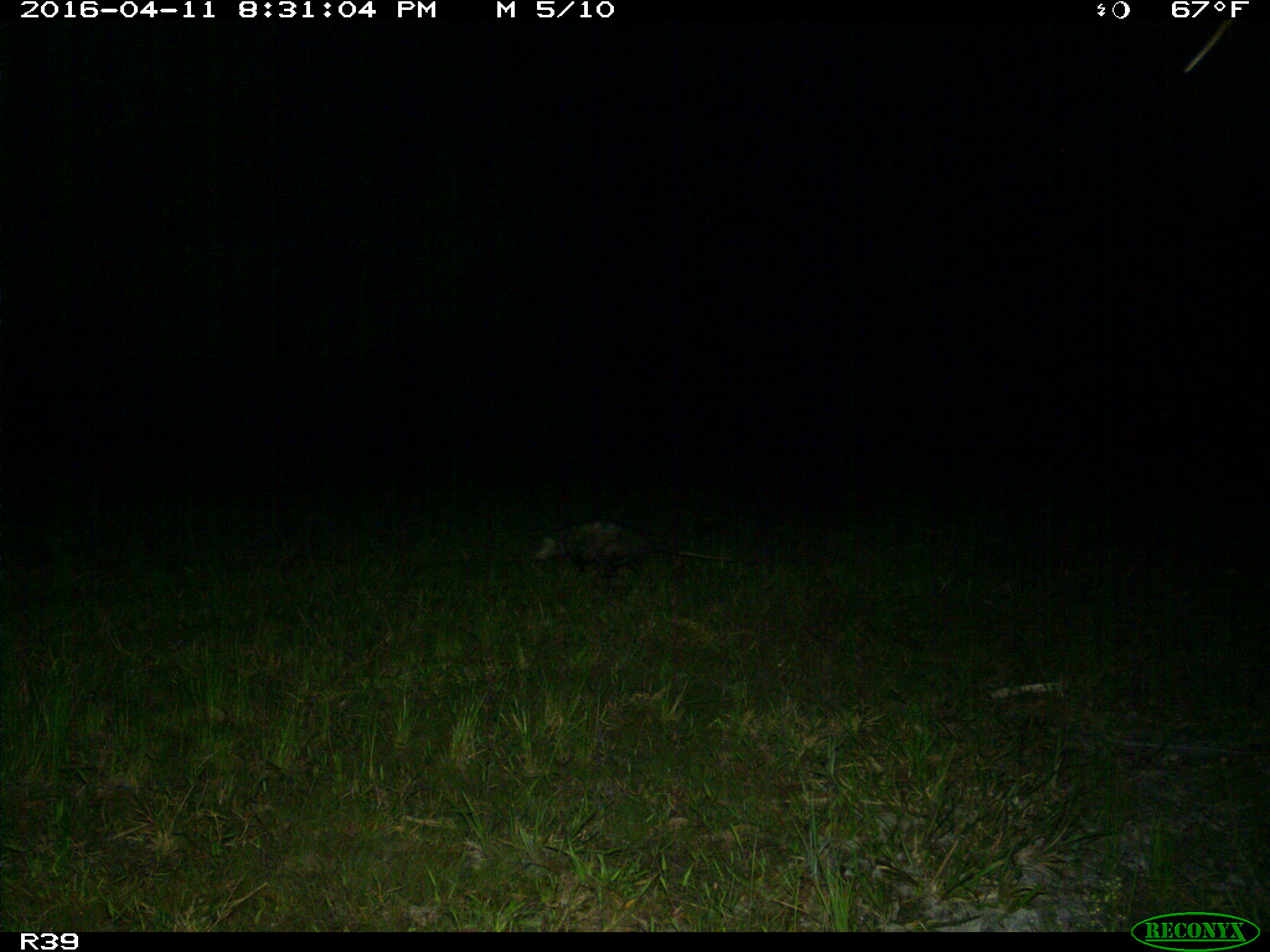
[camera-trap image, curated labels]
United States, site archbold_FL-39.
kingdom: Animalia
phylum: Chordata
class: Mammalia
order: Cingulata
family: Dasypodidae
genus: Dasypus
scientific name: Dasypus novemcinctus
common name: nine-banded armadillo